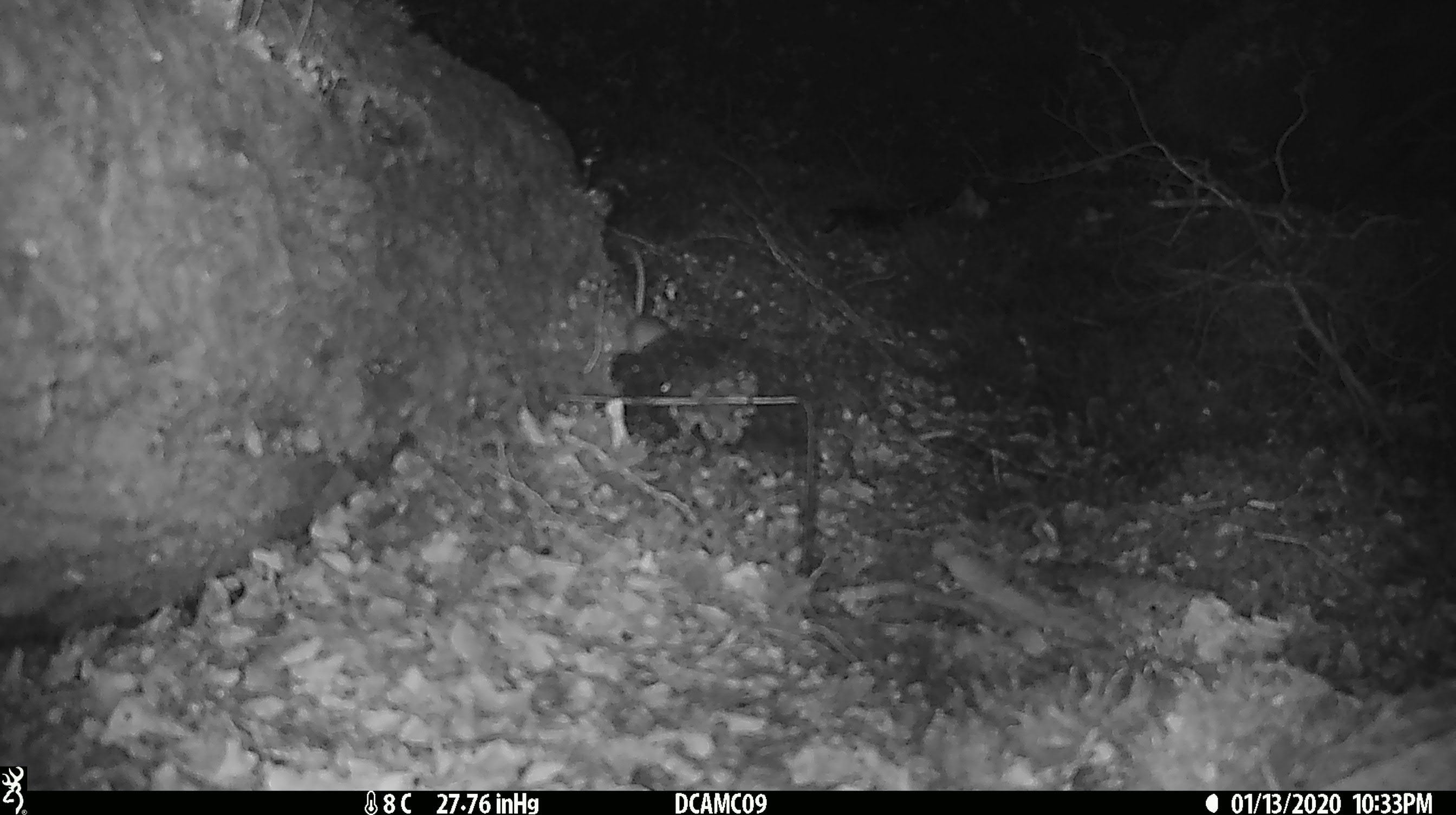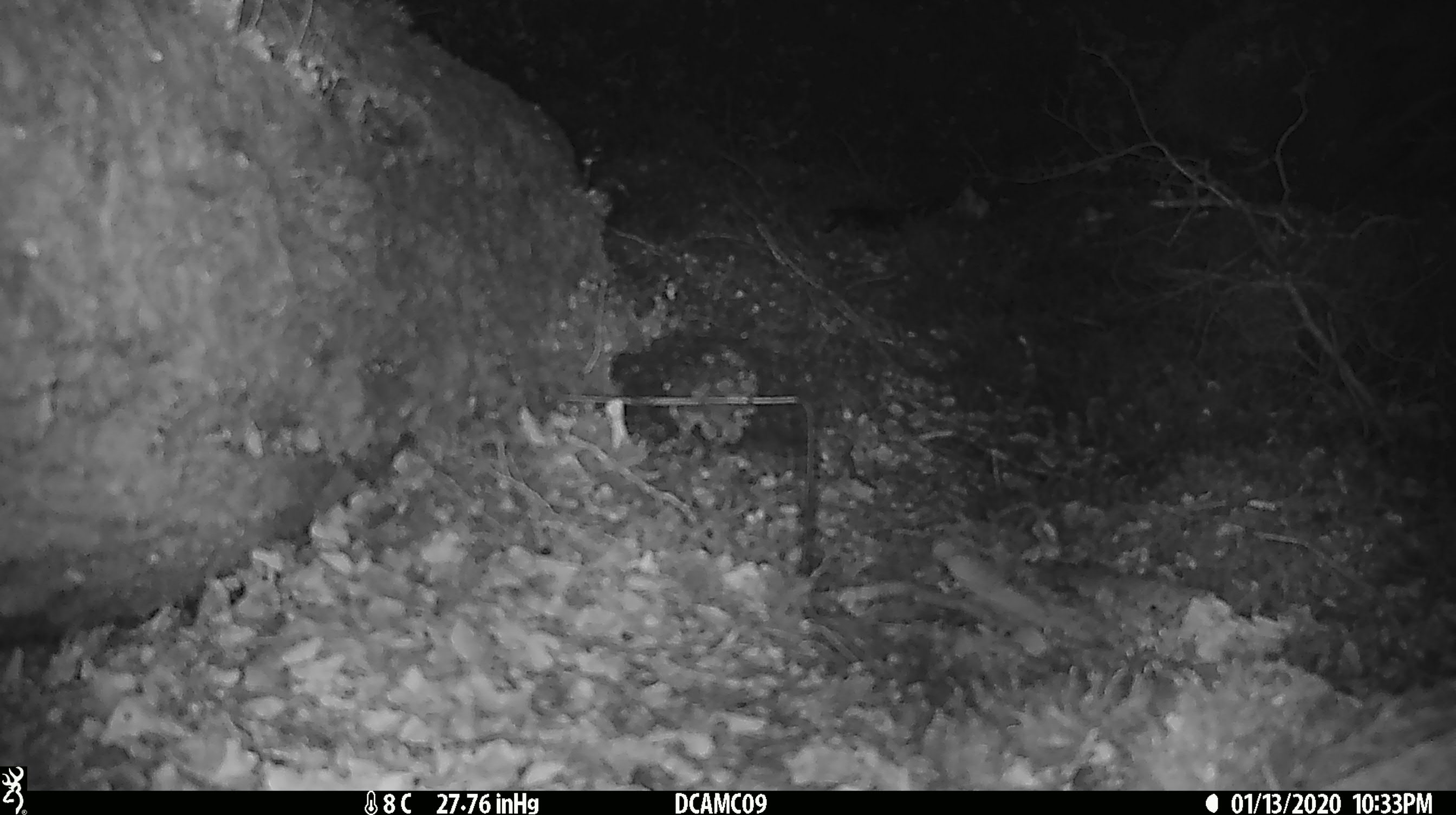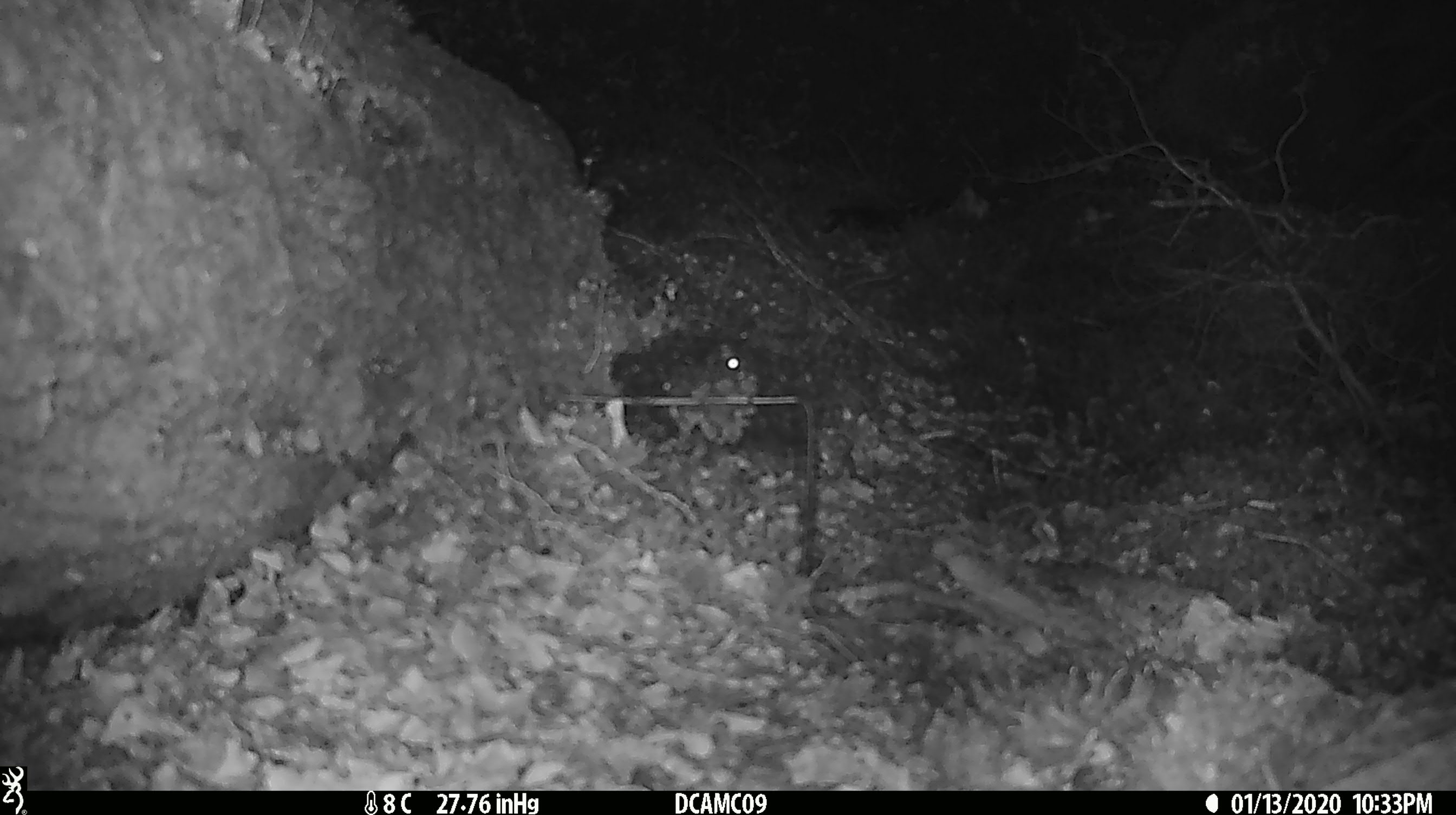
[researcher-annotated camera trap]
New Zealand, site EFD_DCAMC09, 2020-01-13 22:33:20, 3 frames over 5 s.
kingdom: Animalia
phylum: Chordata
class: Mammalia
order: Rodentia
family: Muridae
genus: Mus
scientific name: Mus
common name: mouse